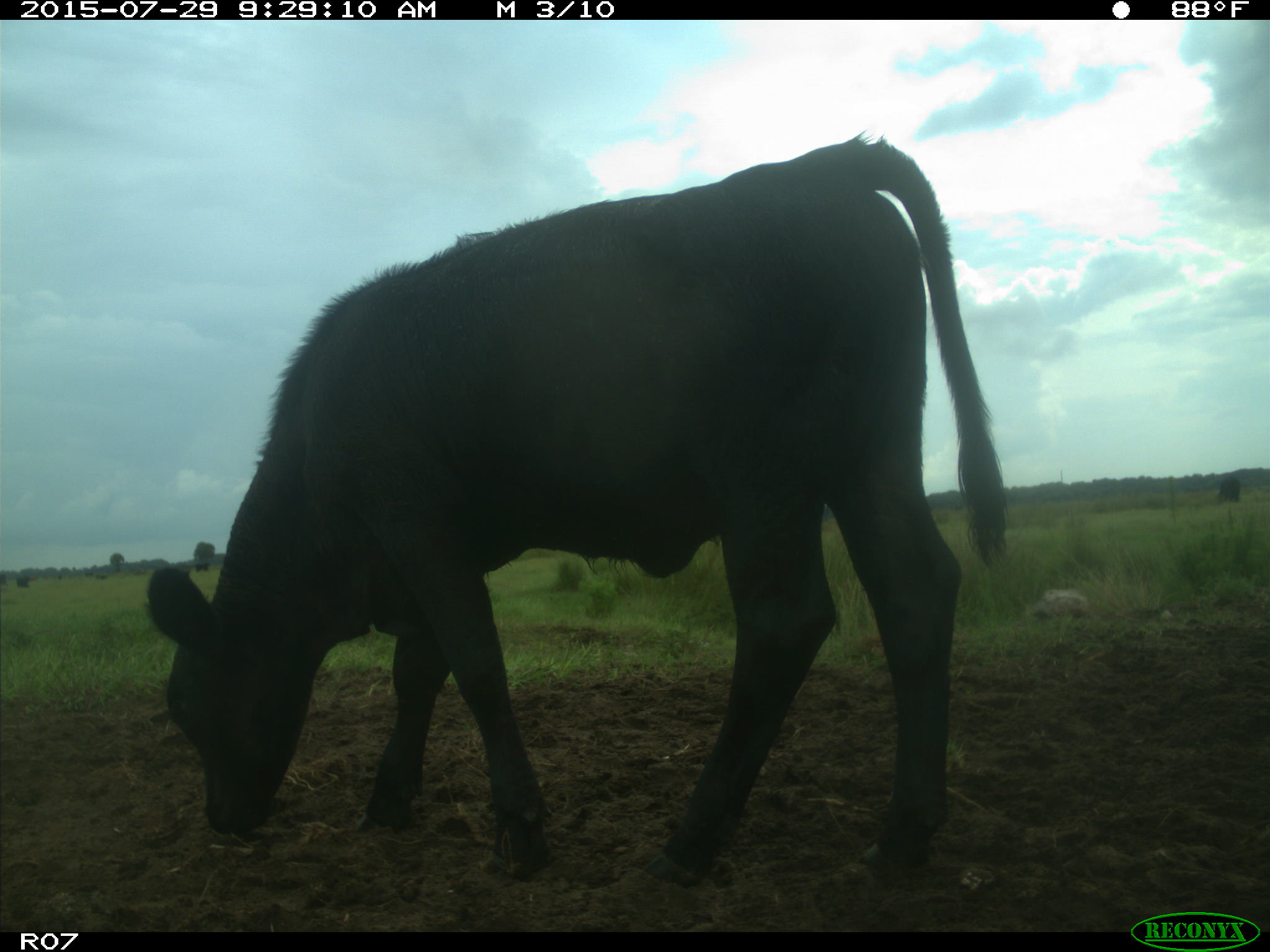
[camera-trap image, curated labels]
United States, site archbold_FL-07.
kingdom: Animalia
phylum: Chordata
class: Mammalia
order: Artiodactyla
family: Bovidae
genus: Bos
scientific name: Bos taurus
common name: domestic cow